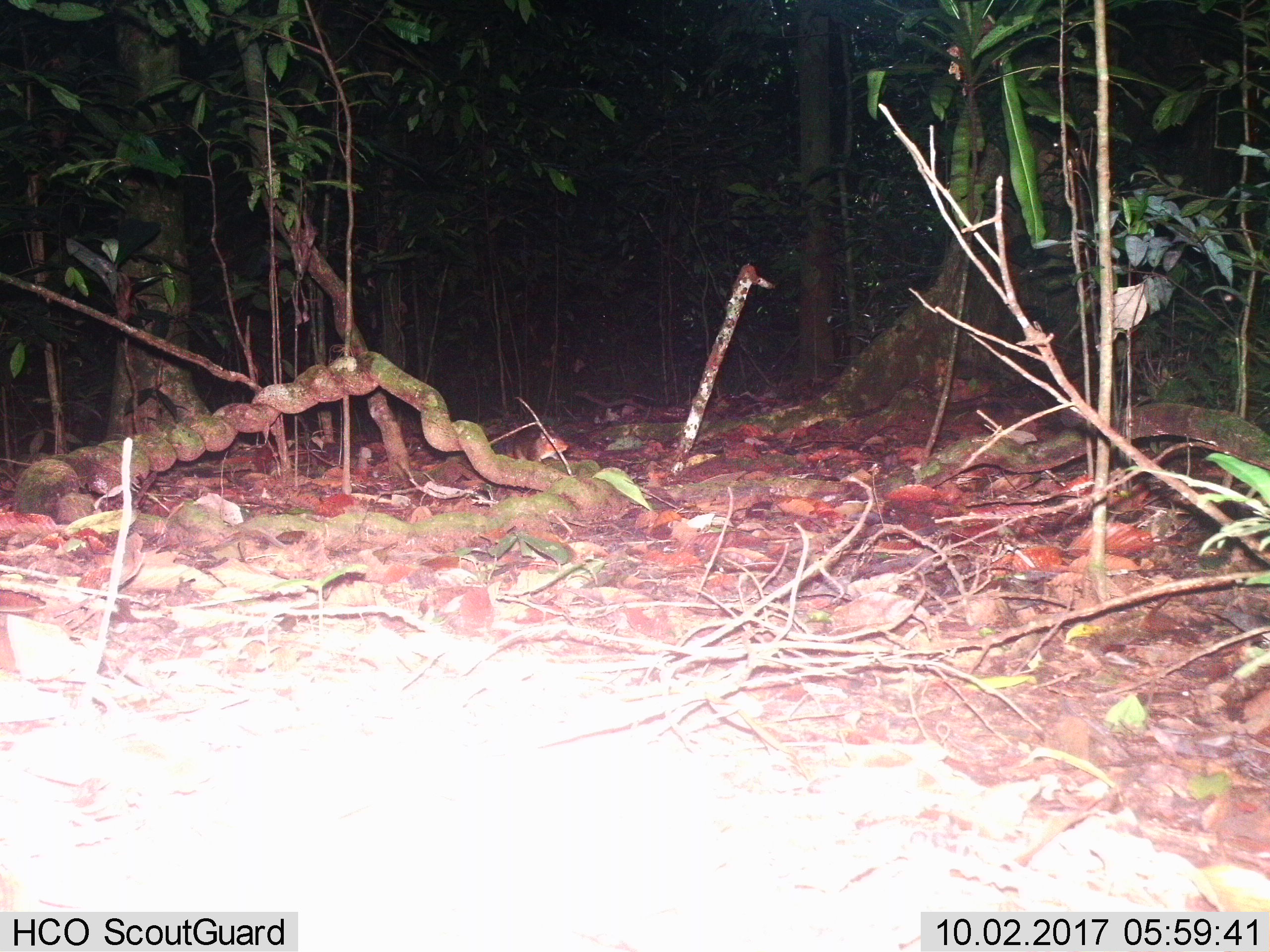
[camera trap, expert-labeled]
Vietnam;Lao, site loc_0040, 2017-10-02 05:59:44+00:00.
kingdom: Animalia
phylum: Chordata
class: Mammalia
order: Rodentia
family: Sciuridae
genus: Dremomys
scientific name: Dremomys rufigenis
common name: red-cheeked squirrel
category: red cheeked squirrel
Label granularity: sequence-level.